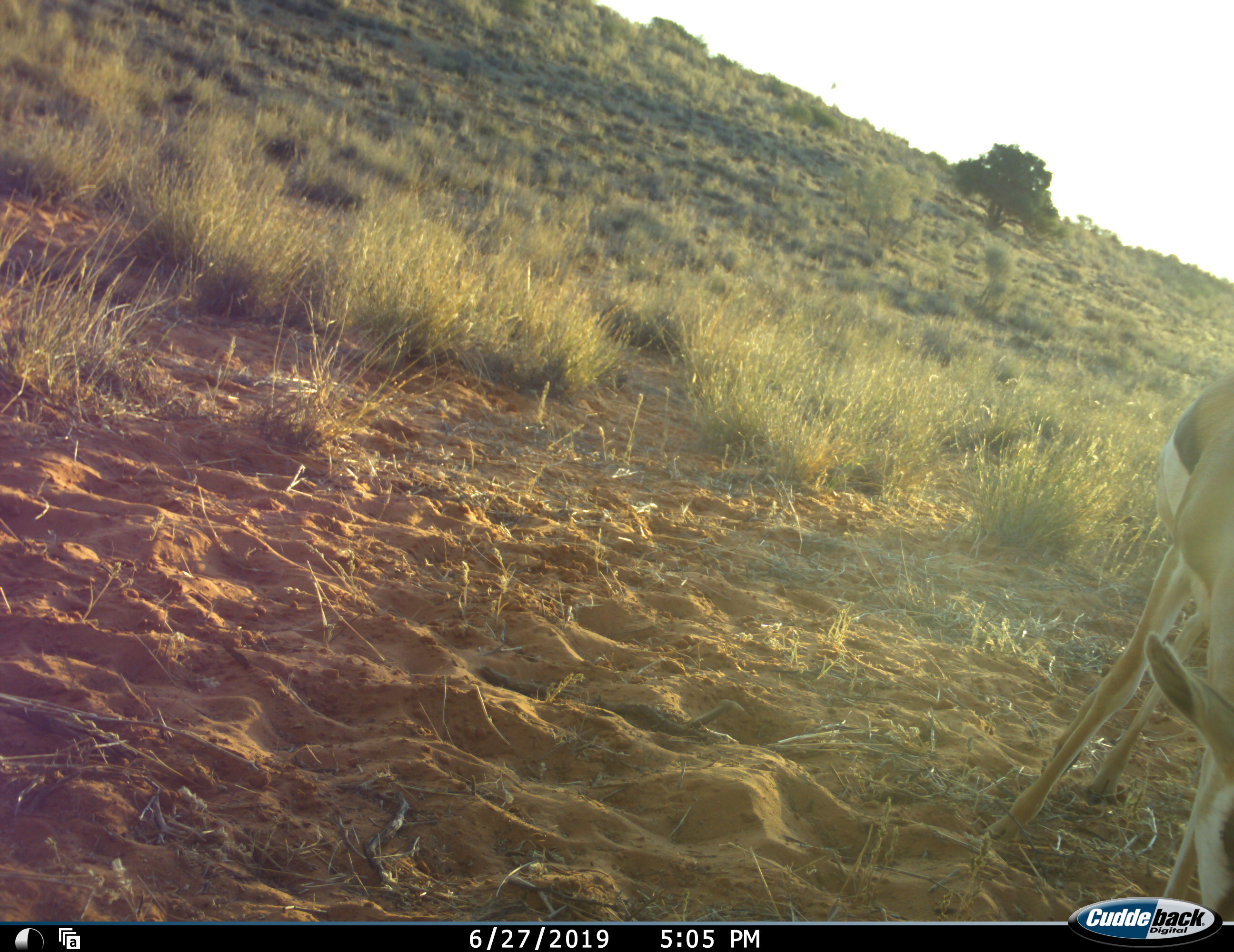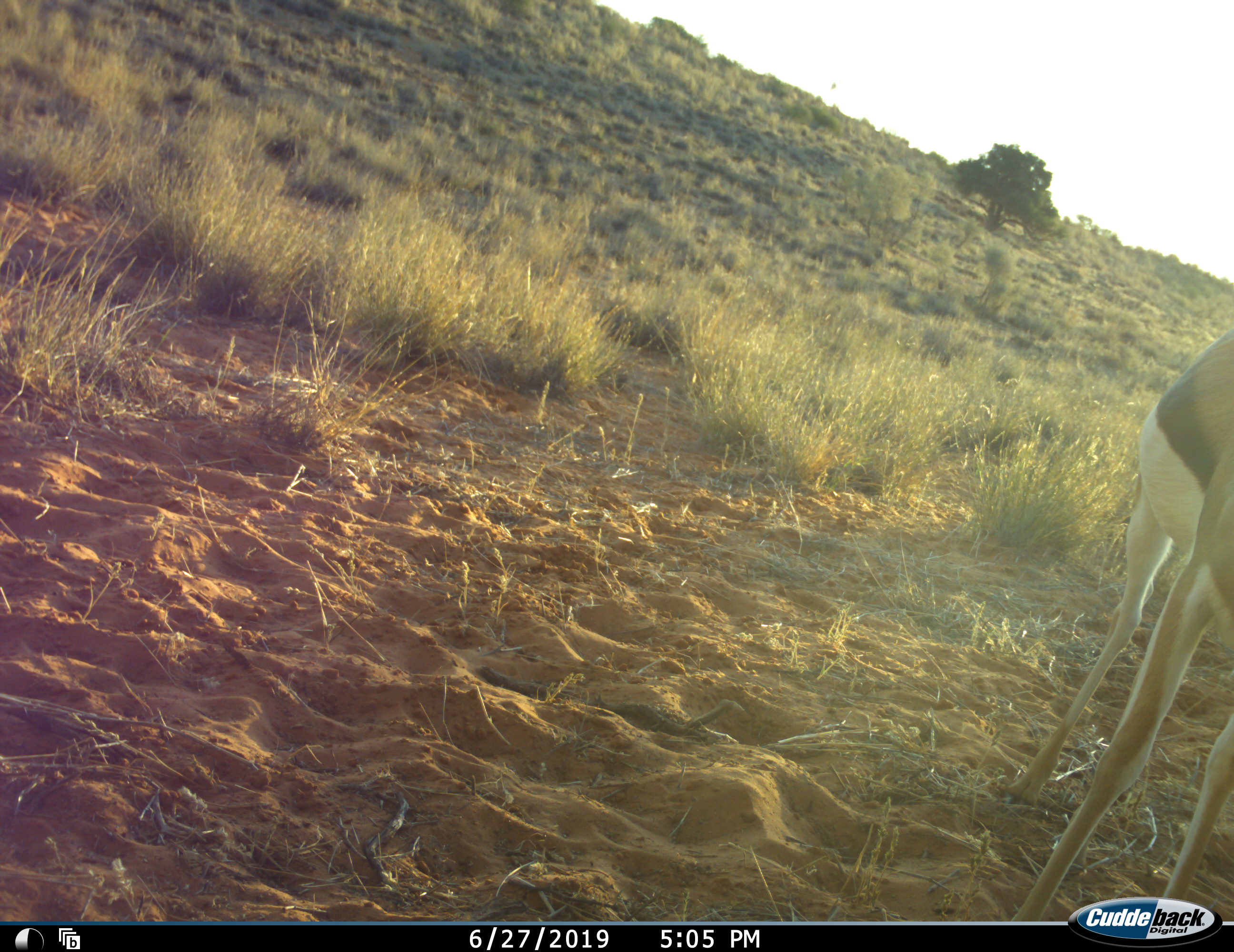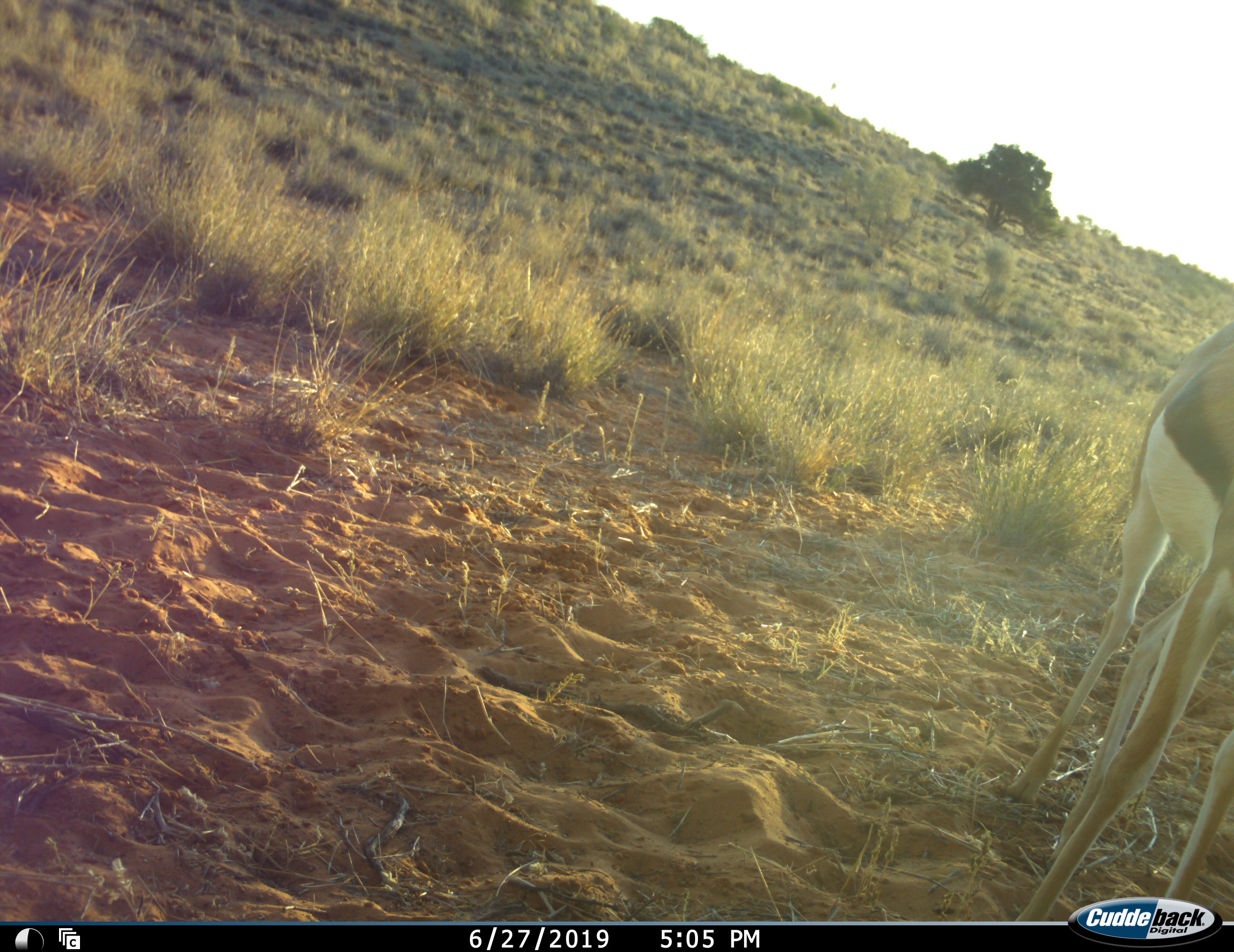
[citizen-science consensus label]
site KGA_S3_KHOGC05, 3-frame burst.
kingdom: Animalia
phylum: Chordata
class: Mammalia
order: Artiodactyla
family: Bovidae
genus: Antidorcas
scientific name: Antidorcas marsupialis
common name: springbok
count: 1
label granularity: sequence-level